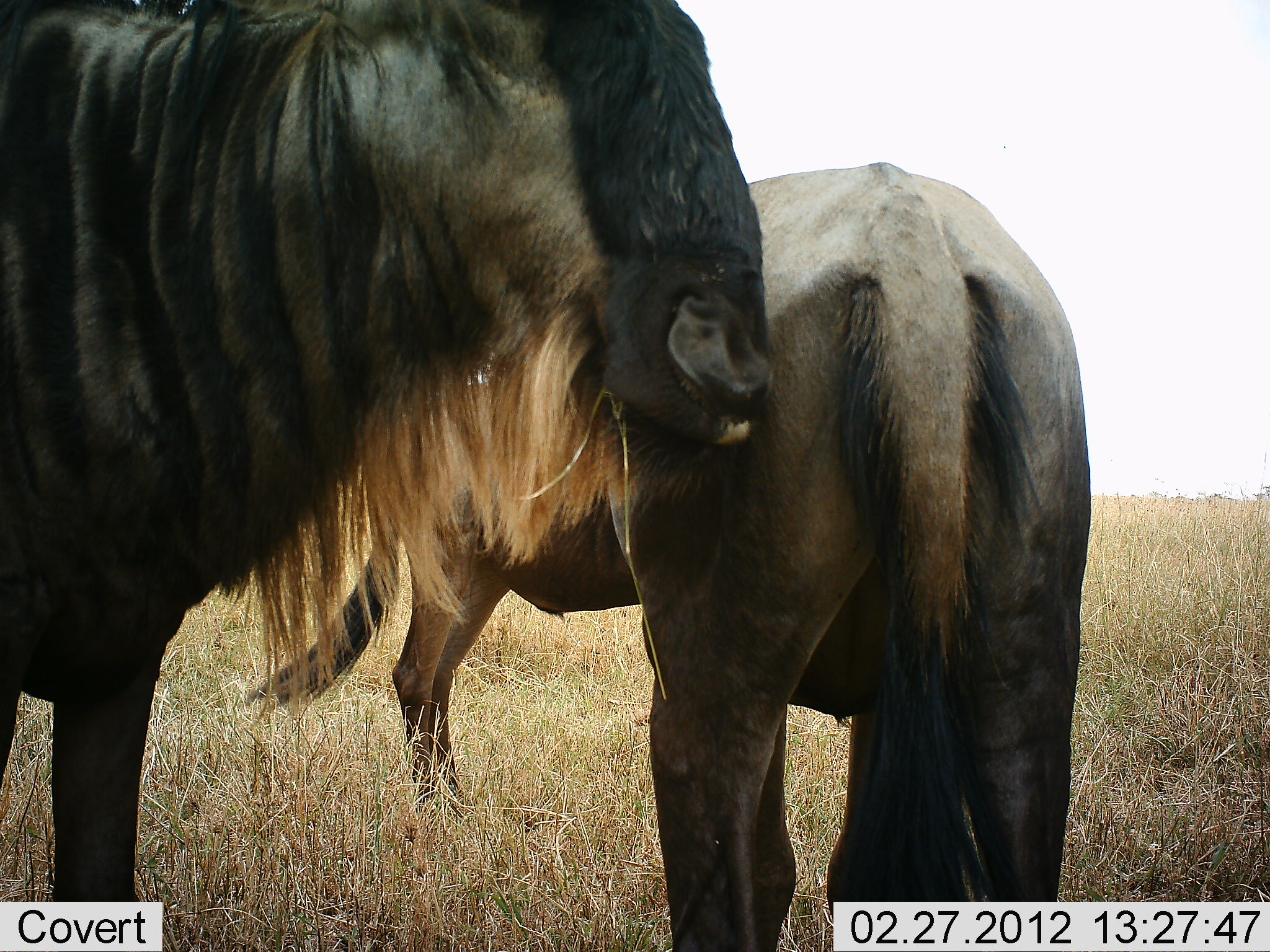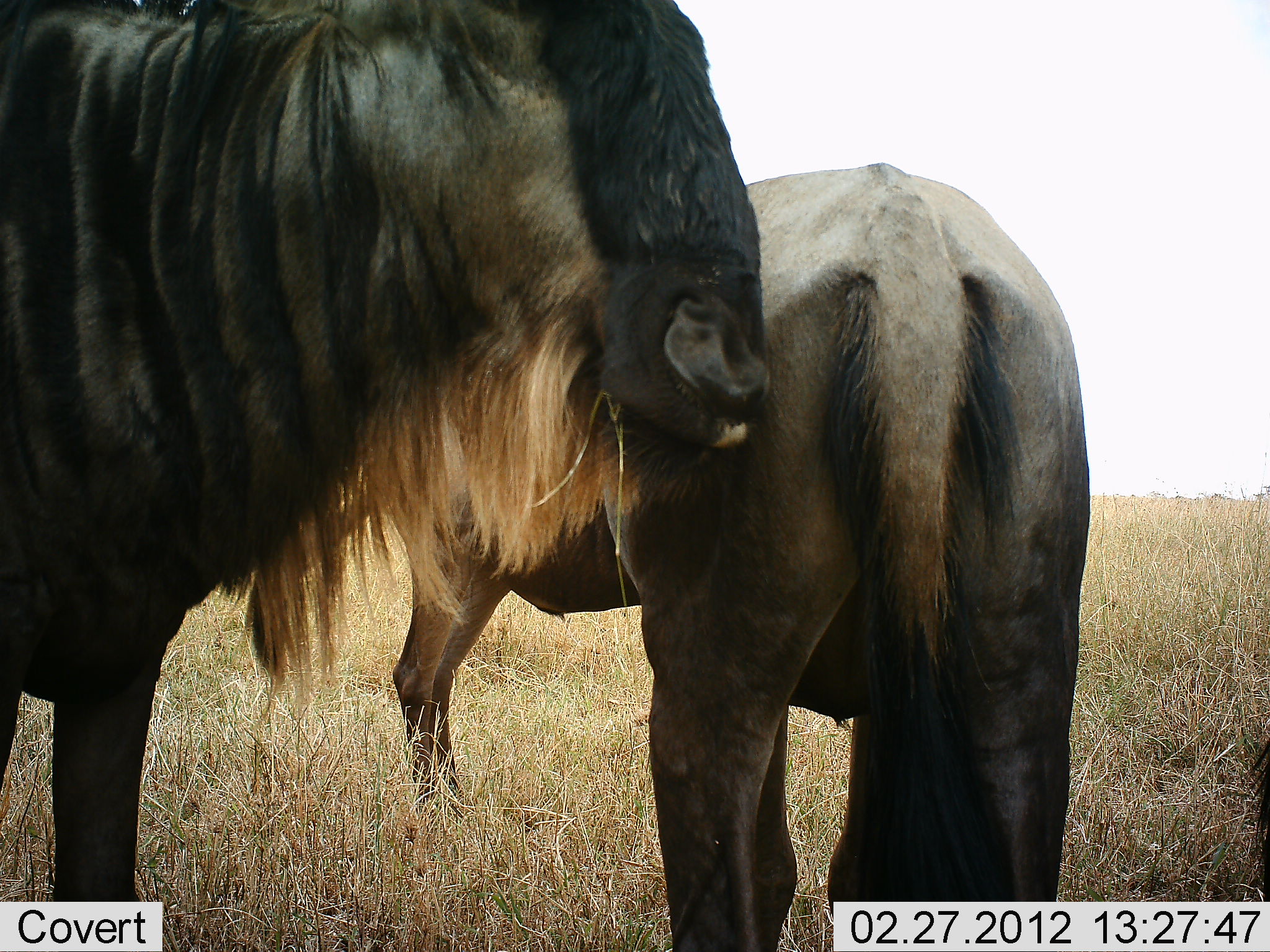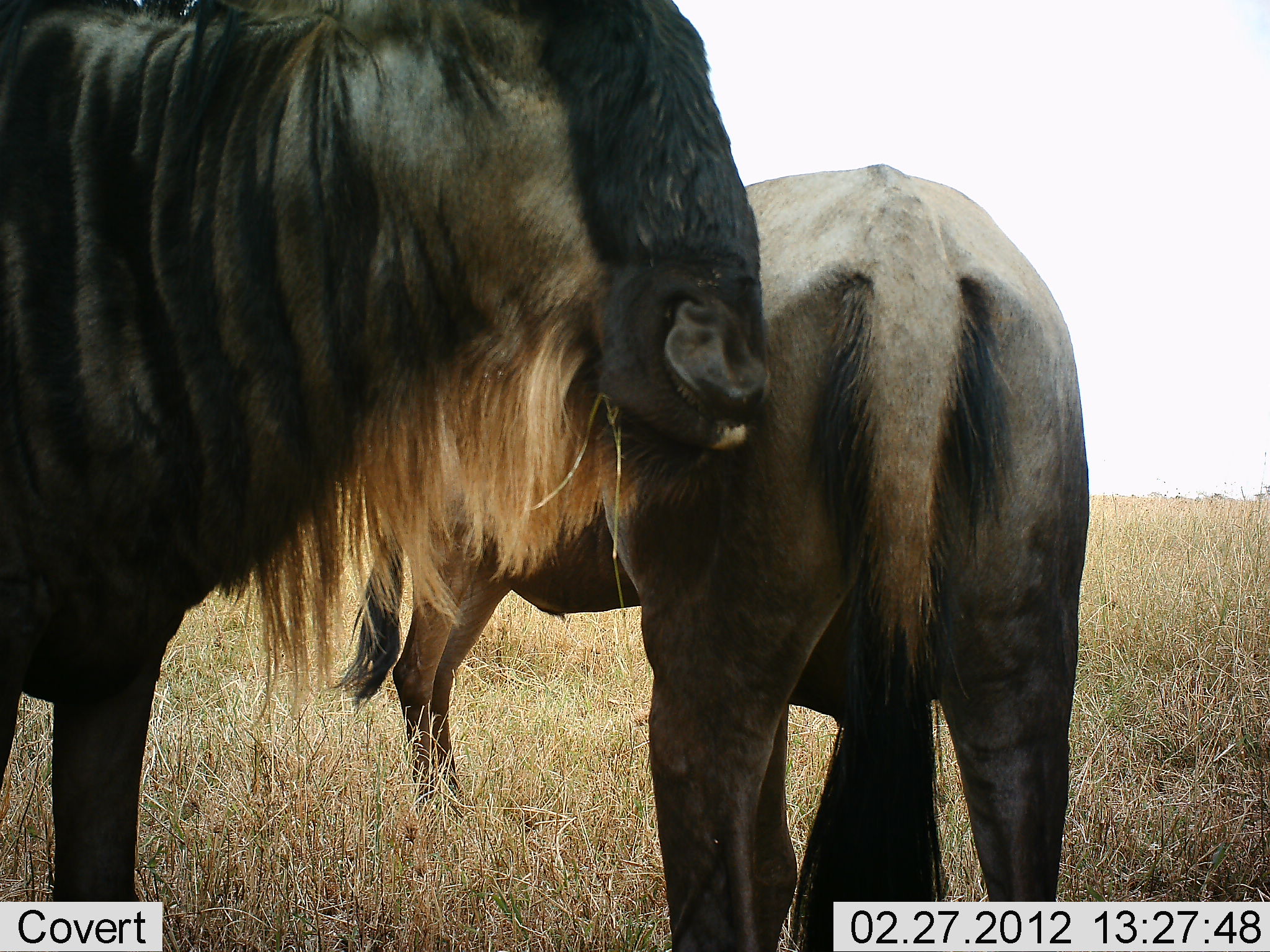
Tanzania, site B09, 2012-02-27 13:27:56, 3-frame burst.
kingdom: Animalia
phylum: Chordata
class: Mammalia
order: Artiodactyla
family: Bovidae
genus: Connochaetes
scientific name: Connochaetes taurinus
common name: blue wildebeest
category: wildebeest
Wildebeest (blue wildebeest) (Connochaetes taurinus), count 3. Behavior (volunteer vote fractions): standing 100%, resting 0%, moving 0%, interacting 4%. Young present (vote fraction): 0%. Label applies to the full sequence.